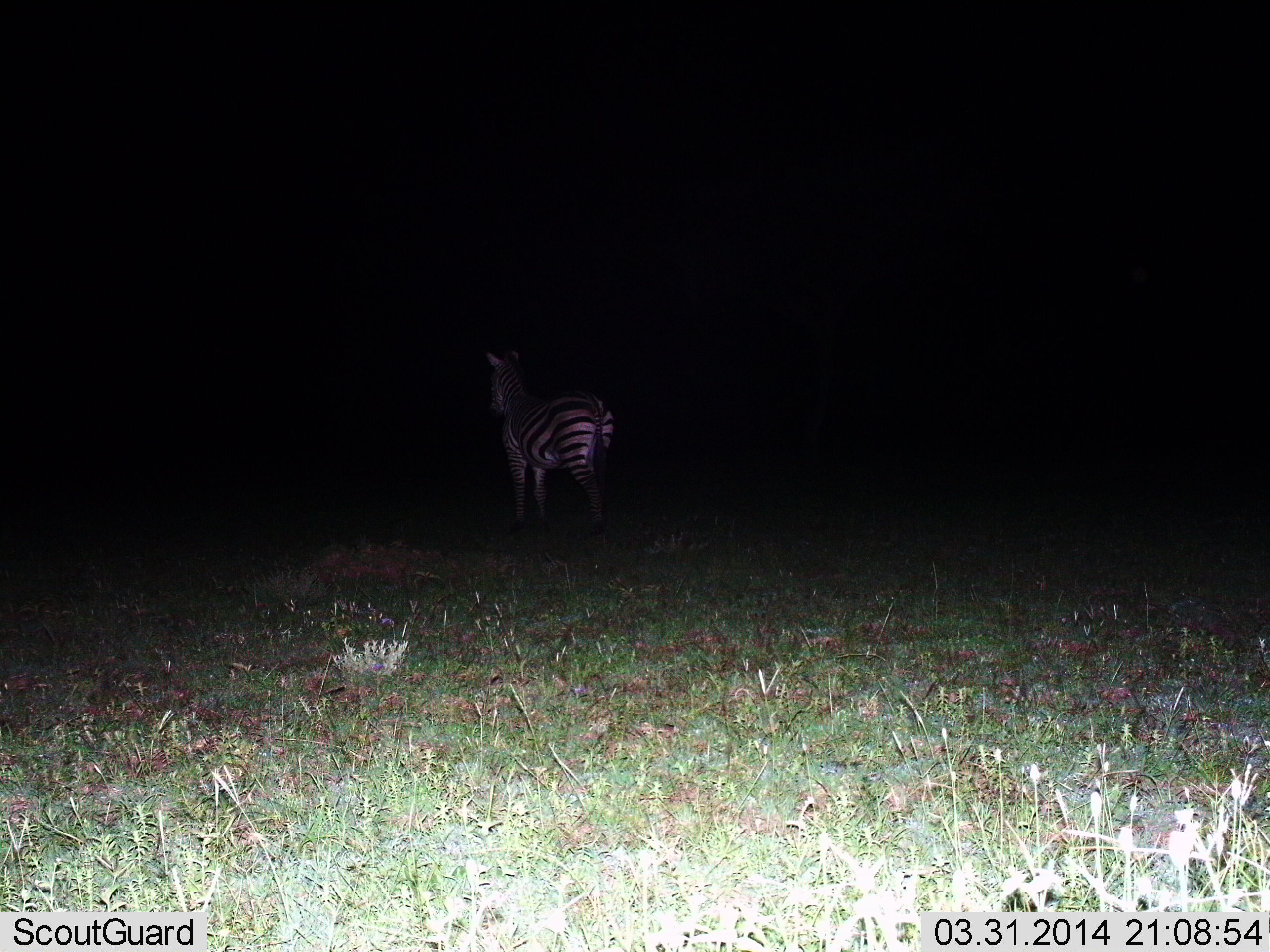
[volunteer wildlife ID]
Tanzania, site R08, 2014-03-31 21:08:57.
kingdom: Animalia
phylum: Chordata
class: Mammalia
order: Perissodactyla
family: Equidae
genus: Equus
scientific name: Equus quagga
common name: plains zebra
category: zebra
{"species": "zebra (plains zebra) (Equus quagga)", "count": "1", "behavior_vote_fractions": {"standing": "80%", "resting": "0%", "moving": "20%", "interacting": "0%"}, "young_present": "0%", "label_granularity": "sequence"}